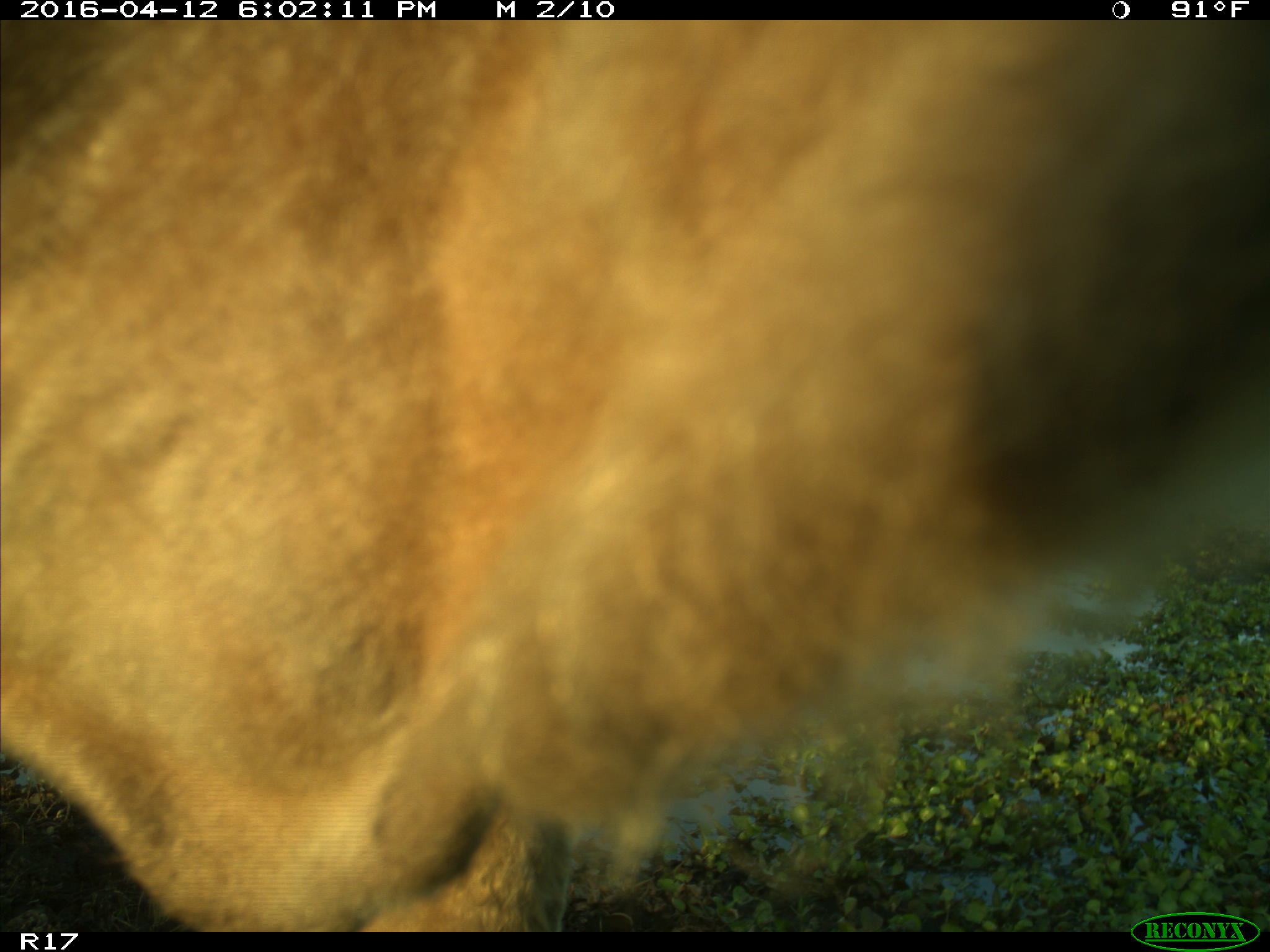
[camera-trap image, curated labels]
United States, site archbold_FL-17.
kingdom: Animalia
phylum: Chordata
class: Mammalia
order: Artiodactyla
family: Bovidae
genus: Bos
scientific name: Bos taurus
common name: domestic cow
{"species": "Bos taurus (domestic cow)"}